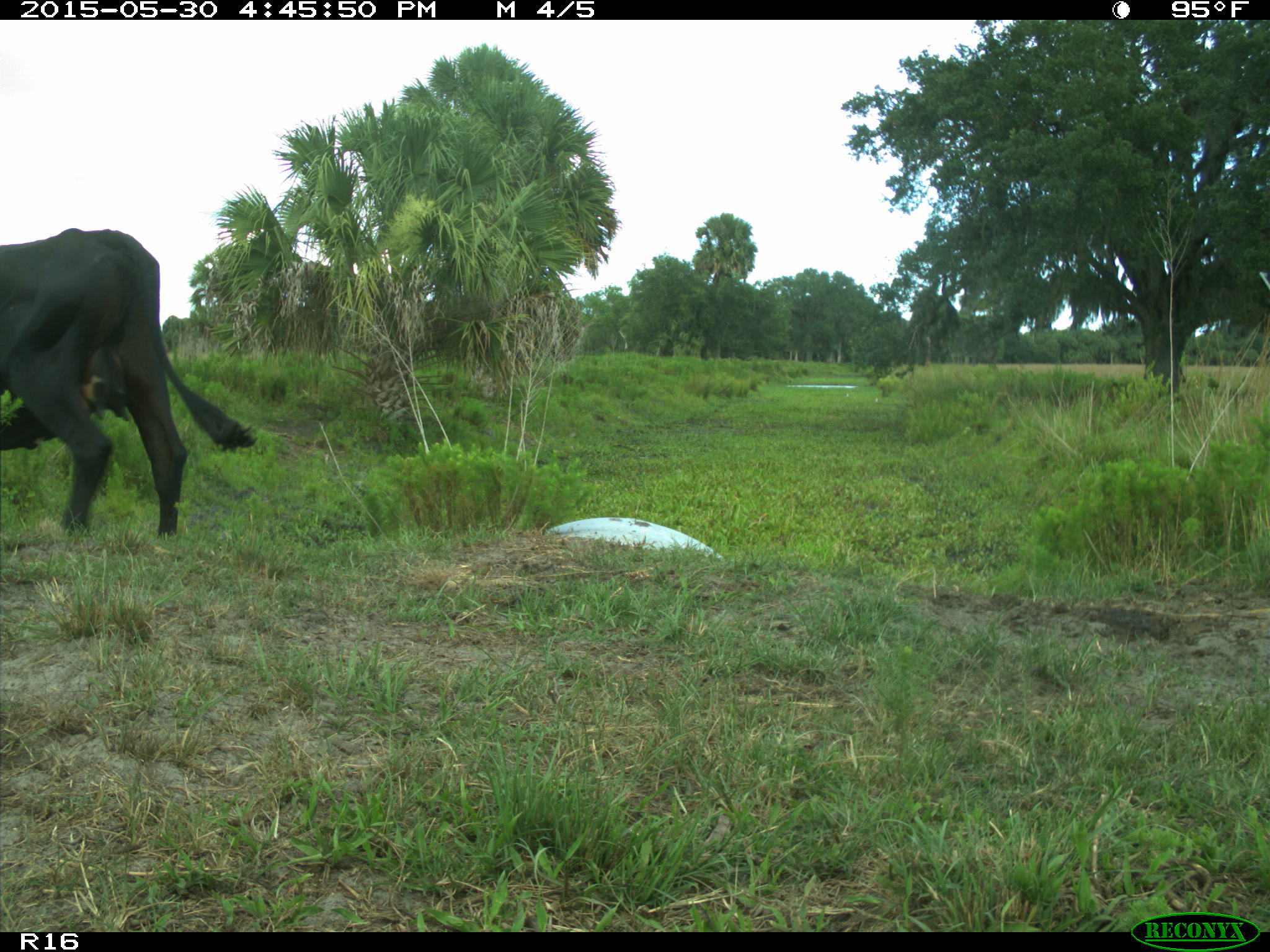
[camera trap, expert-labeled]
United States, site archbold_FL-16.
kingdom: Animalia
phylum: Chordata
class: Mammalia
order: Artiodactyla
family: Bovidae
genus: Bos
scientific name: Bos taurus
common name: domestic cow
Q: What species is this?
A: Bos taurus (domestic cow).